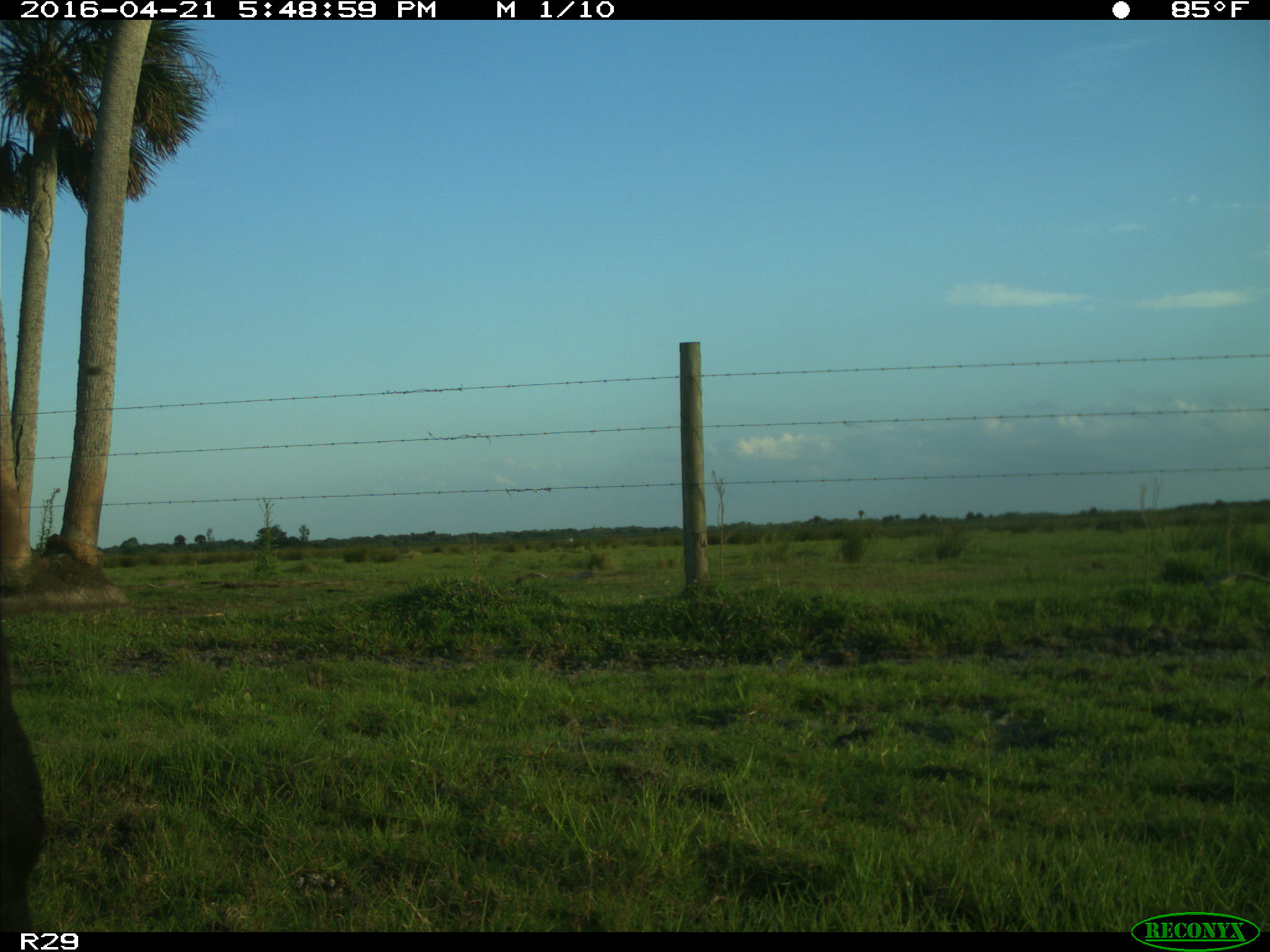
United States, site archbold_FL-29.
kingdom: Animalia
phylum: Chordata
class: Mammalia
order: Artiodactyla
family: Bovidae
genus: Bos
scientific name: Bos taurus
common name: domestic cow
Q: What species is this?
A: Bos taurus (domestic cow).